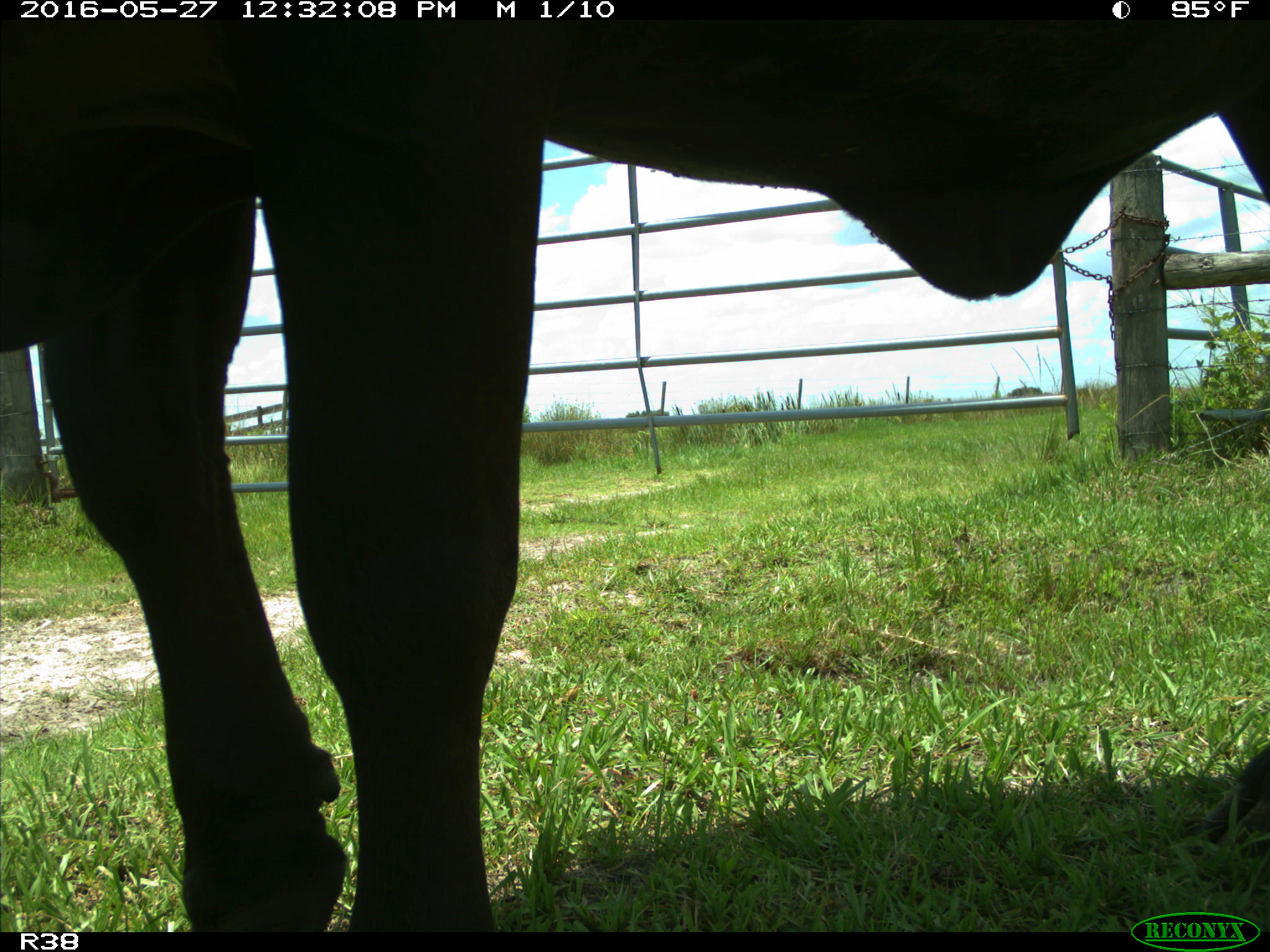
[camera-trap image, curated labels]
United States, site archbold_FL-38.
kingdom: Animalia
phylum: Chordata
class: Mammalia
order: Artiodactyla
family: Bovidae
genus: Bos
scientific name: Bos taurus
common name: domestic cow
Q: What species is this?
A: Bos taurus (domestic cow).